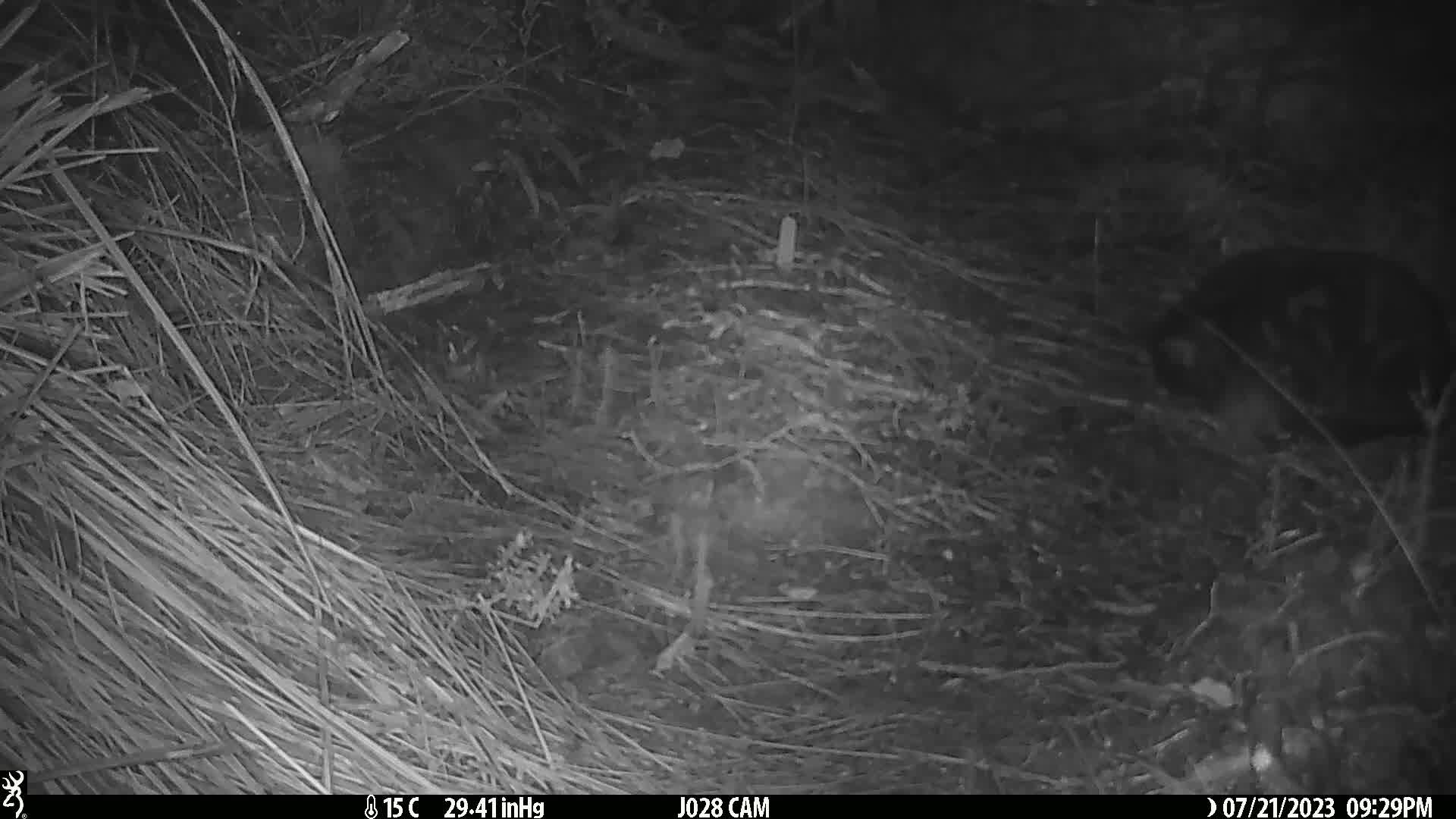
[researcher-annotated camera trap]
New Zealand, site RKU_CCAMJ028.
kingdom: Animalia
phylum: Chordata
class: Mammalia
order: Carnivora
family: Felidae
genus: Felis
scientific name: Felis catus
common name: domestic cat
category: cat